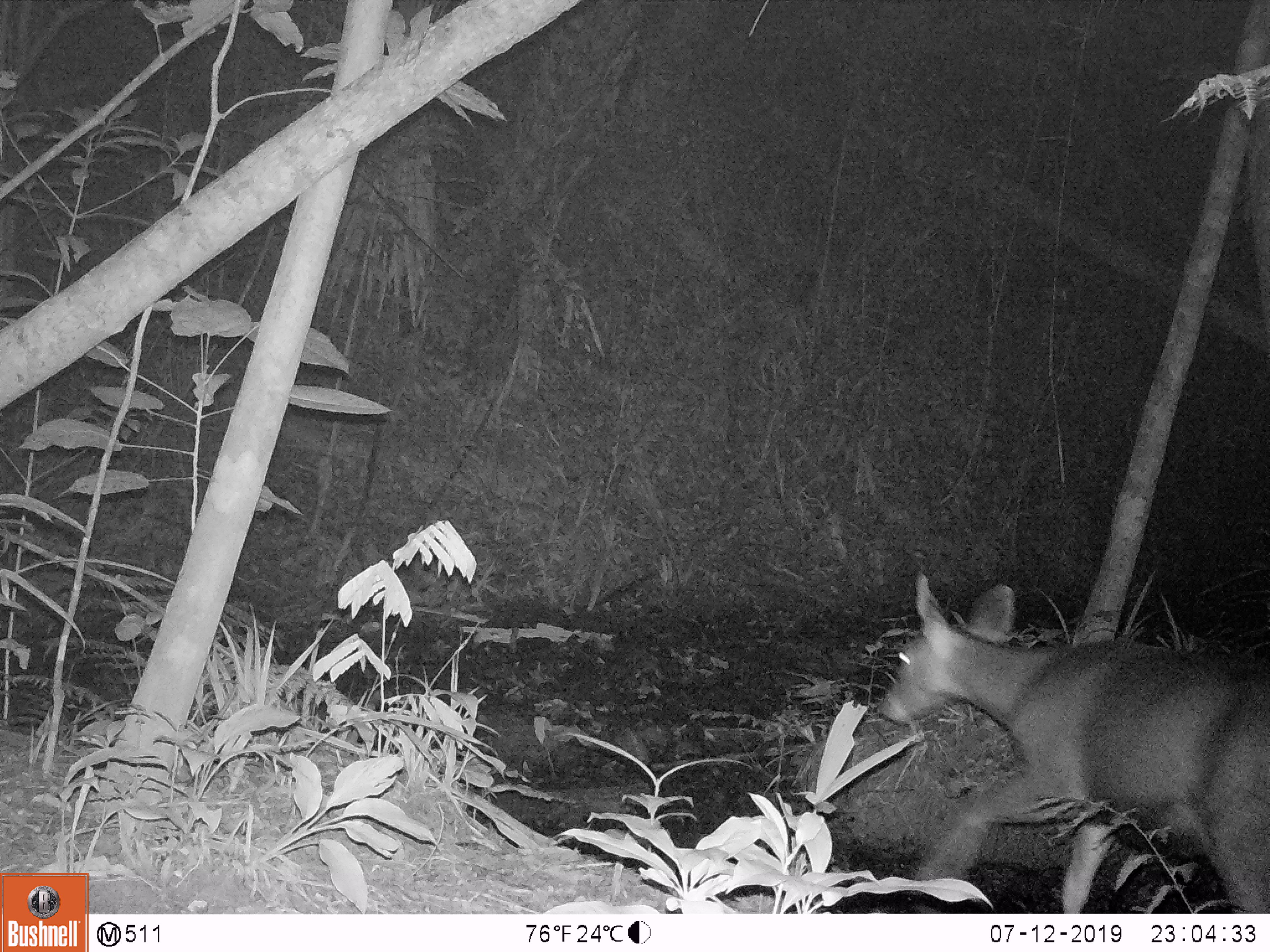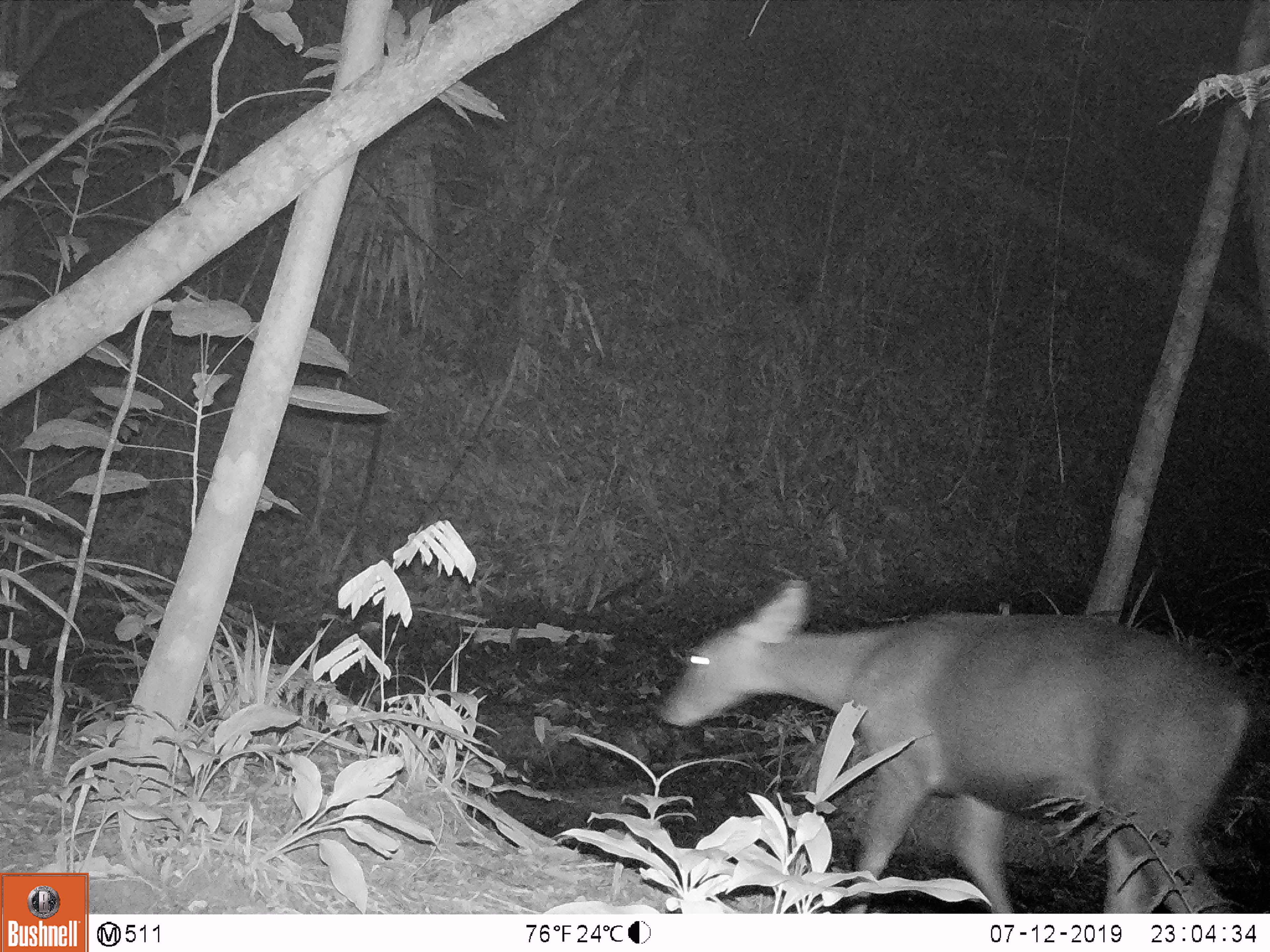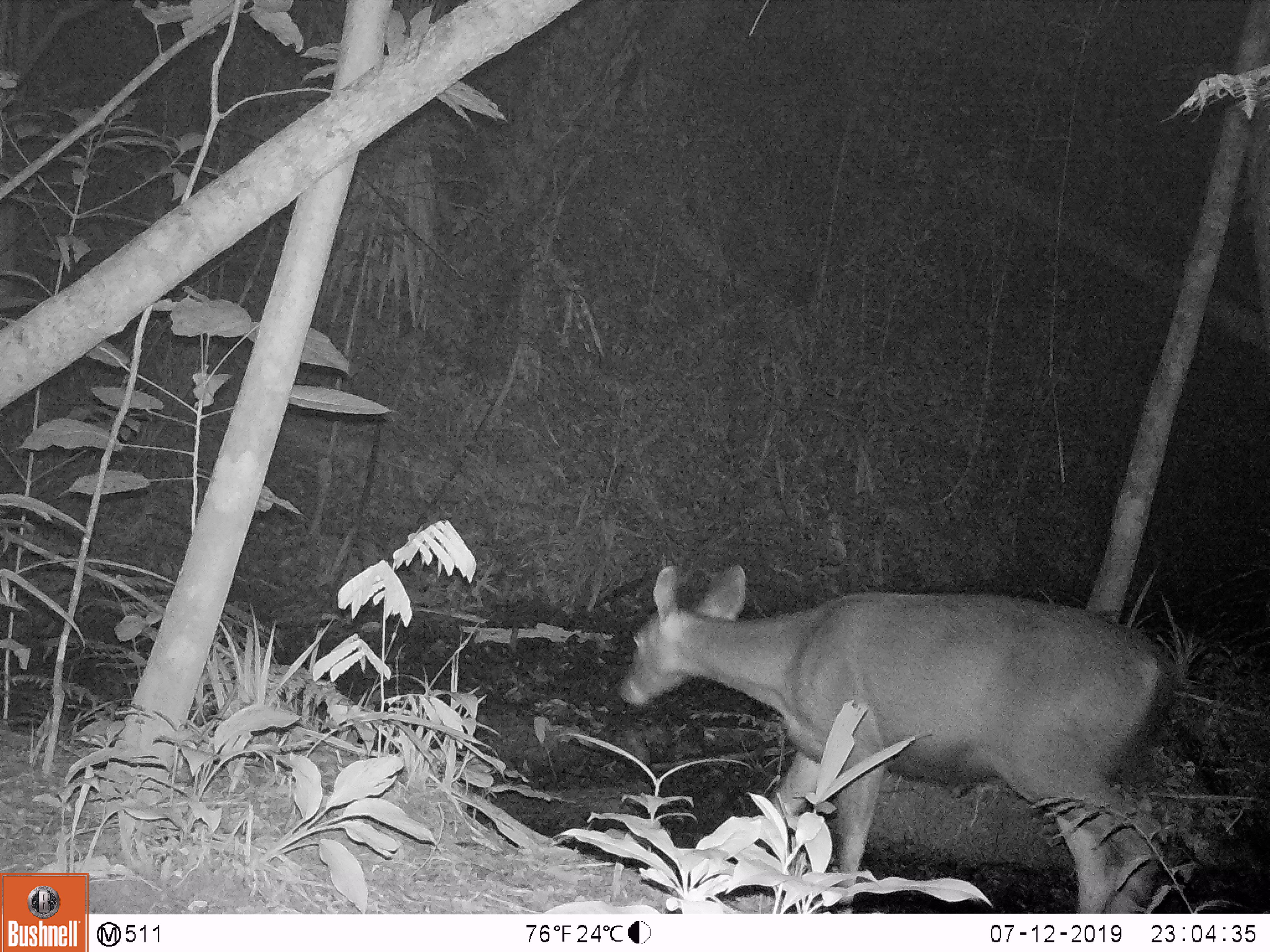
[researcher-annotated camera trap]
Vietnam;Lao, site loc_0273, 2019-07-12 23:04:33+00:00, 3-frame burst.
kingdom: Animalia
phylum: Chordata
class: Mammalia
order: Artiodactyla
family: Cervidae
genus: Rusa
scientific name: Rusa unicolor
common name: sambar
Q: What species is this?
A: Sambar (Rusa unicolor).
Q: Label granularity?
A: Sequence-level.